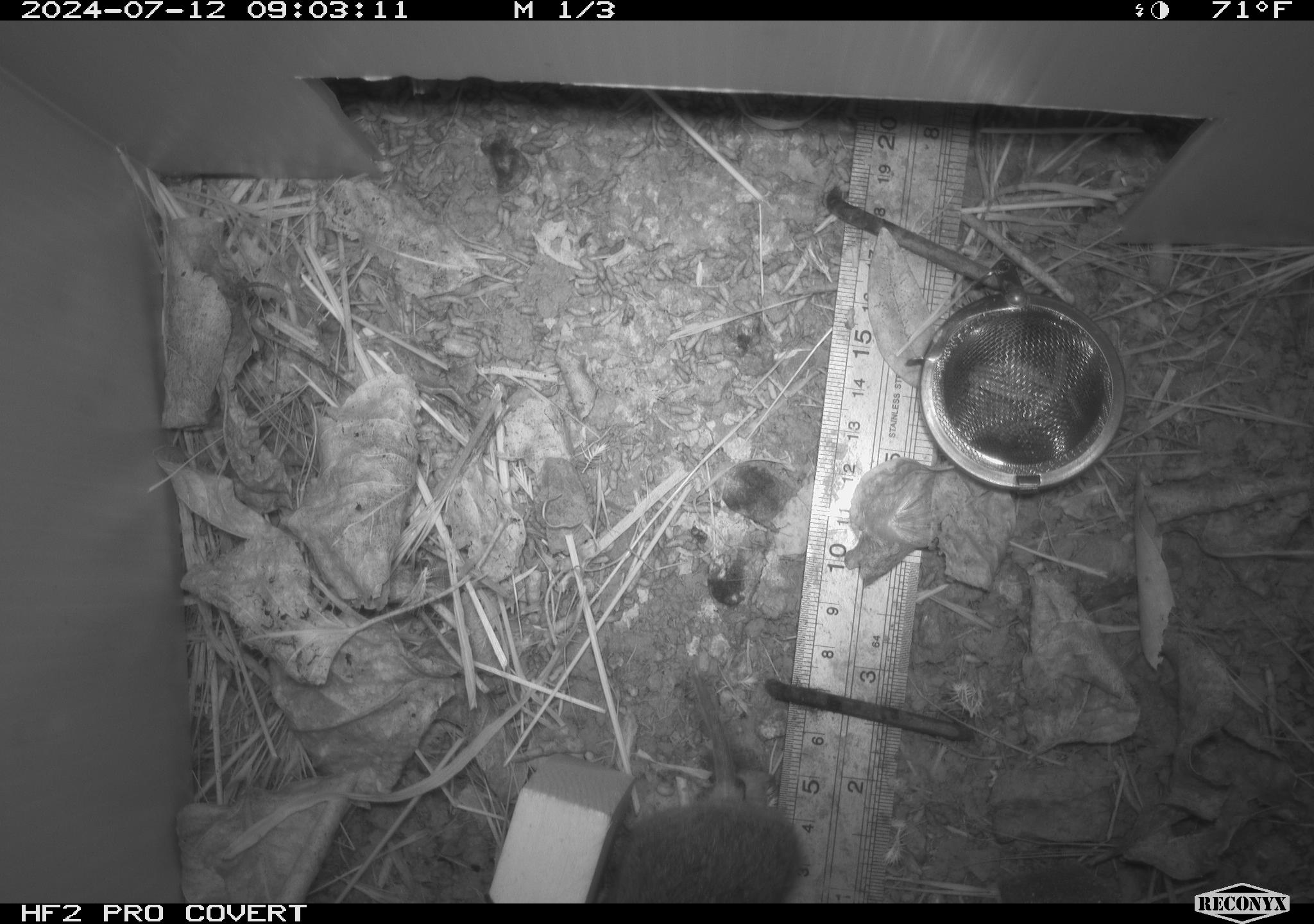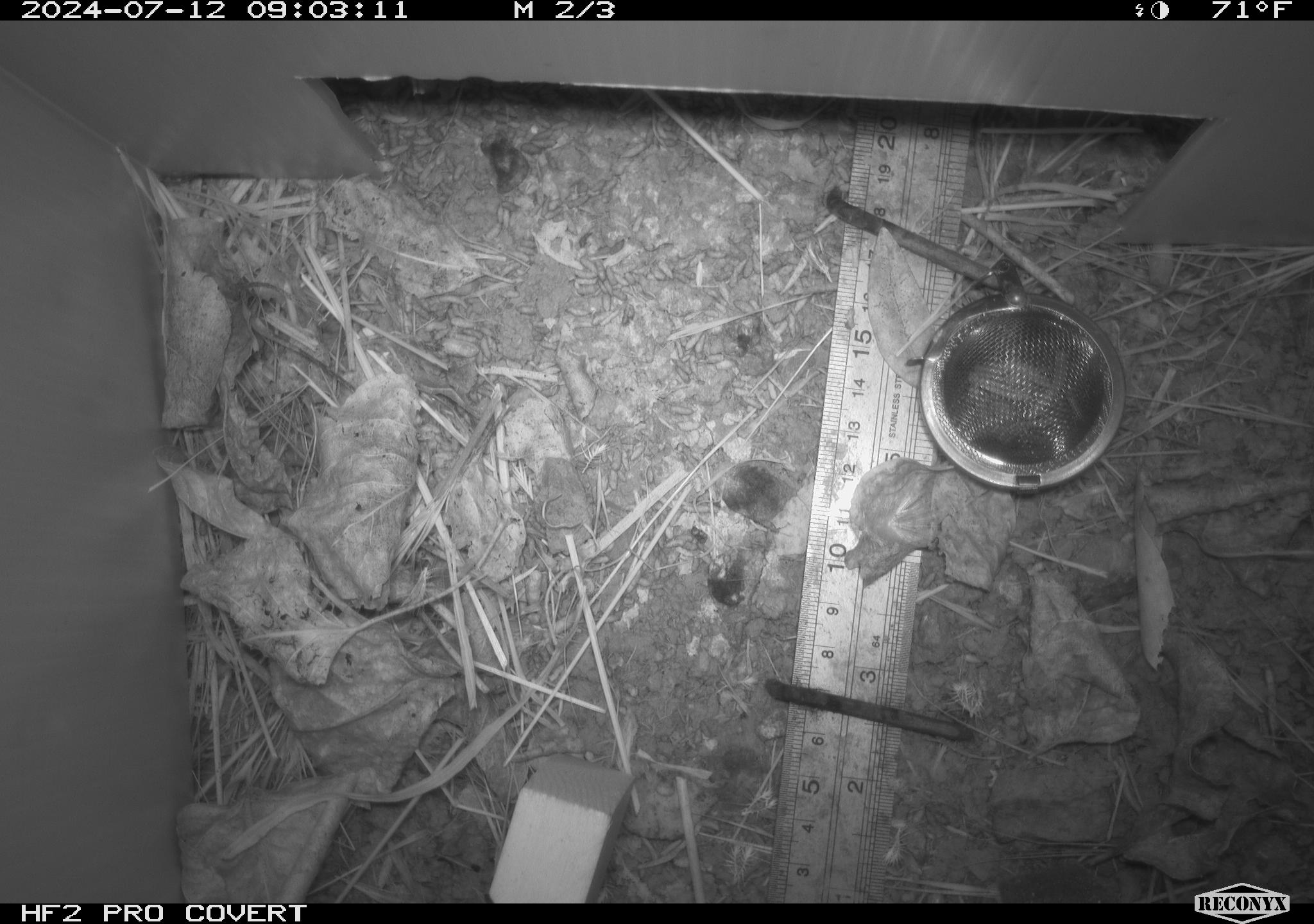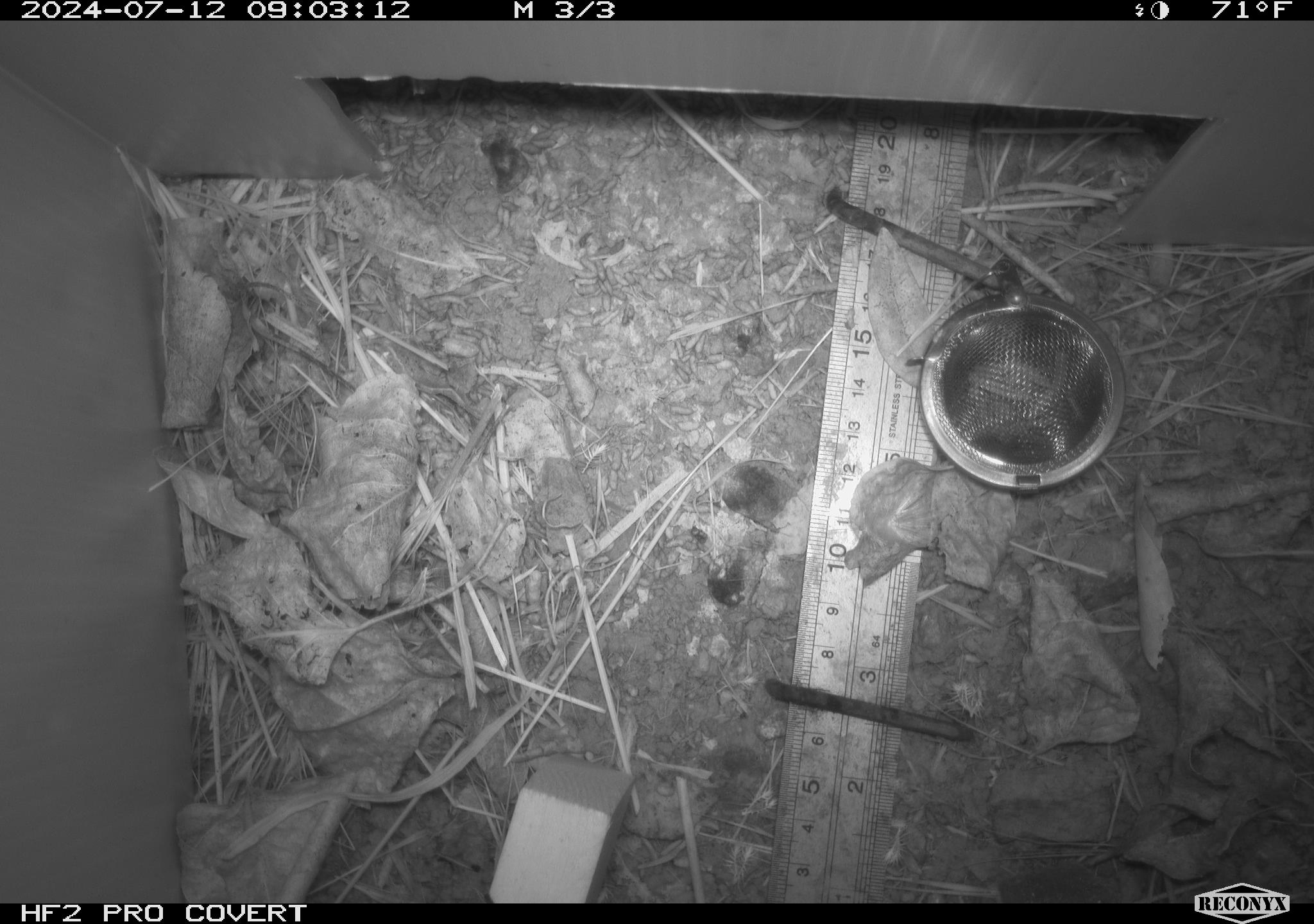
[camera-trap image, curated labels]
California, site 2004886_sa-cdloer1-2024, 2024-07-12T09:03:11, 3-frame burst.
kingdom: Animalia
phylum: Chordata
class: Mammalia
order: Rodentia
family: Cricetidae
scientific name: Arvicolinae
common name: voles, lemmings, and muskrats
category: arvicolinae subfamily